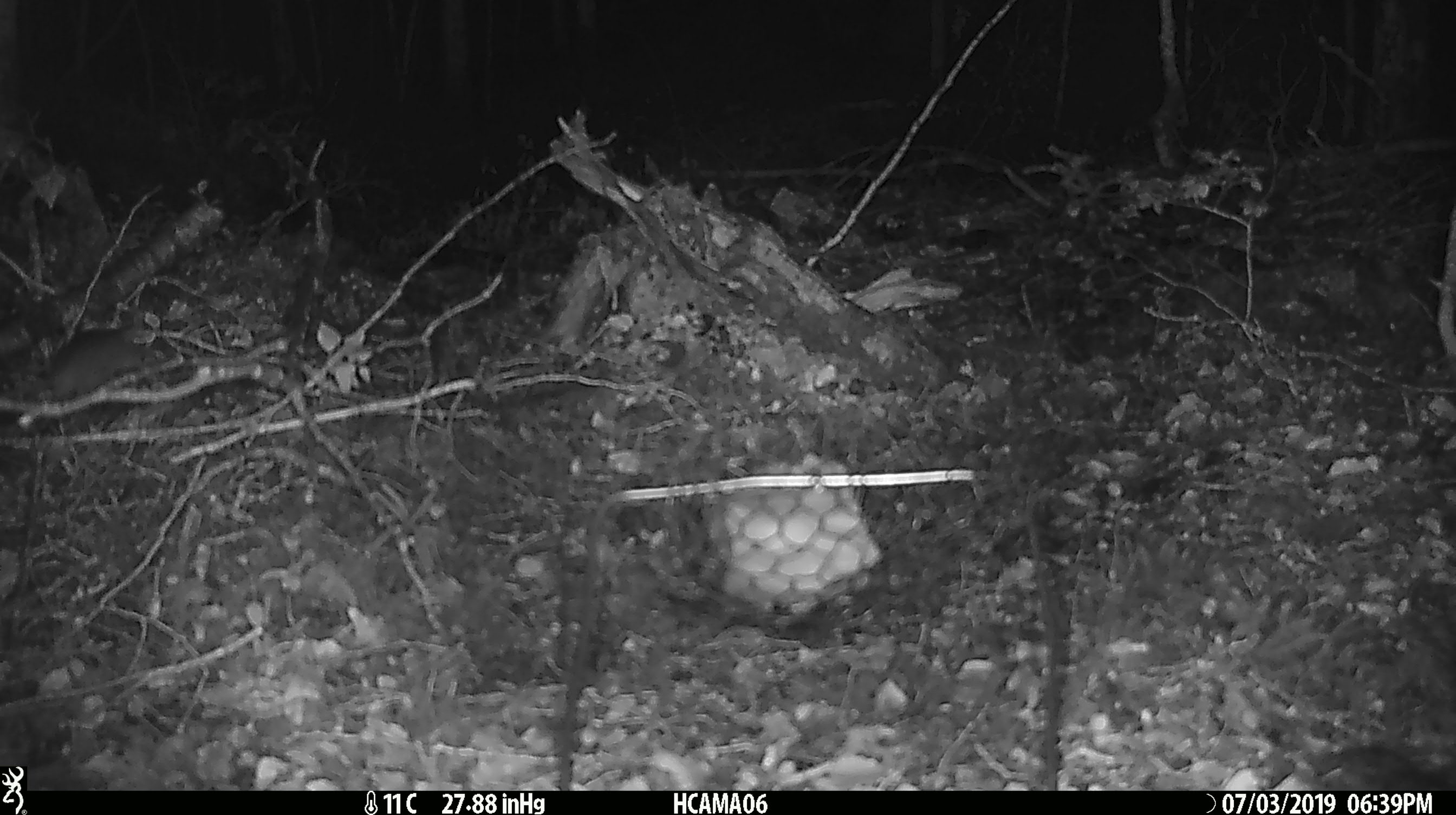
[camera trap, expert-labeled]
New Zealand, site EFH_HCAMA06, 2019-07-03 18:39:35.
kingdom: Animalia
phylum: Chordata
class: Mammalia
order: Rodentia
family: Muridae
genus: Mus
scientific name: Mus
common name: mouse